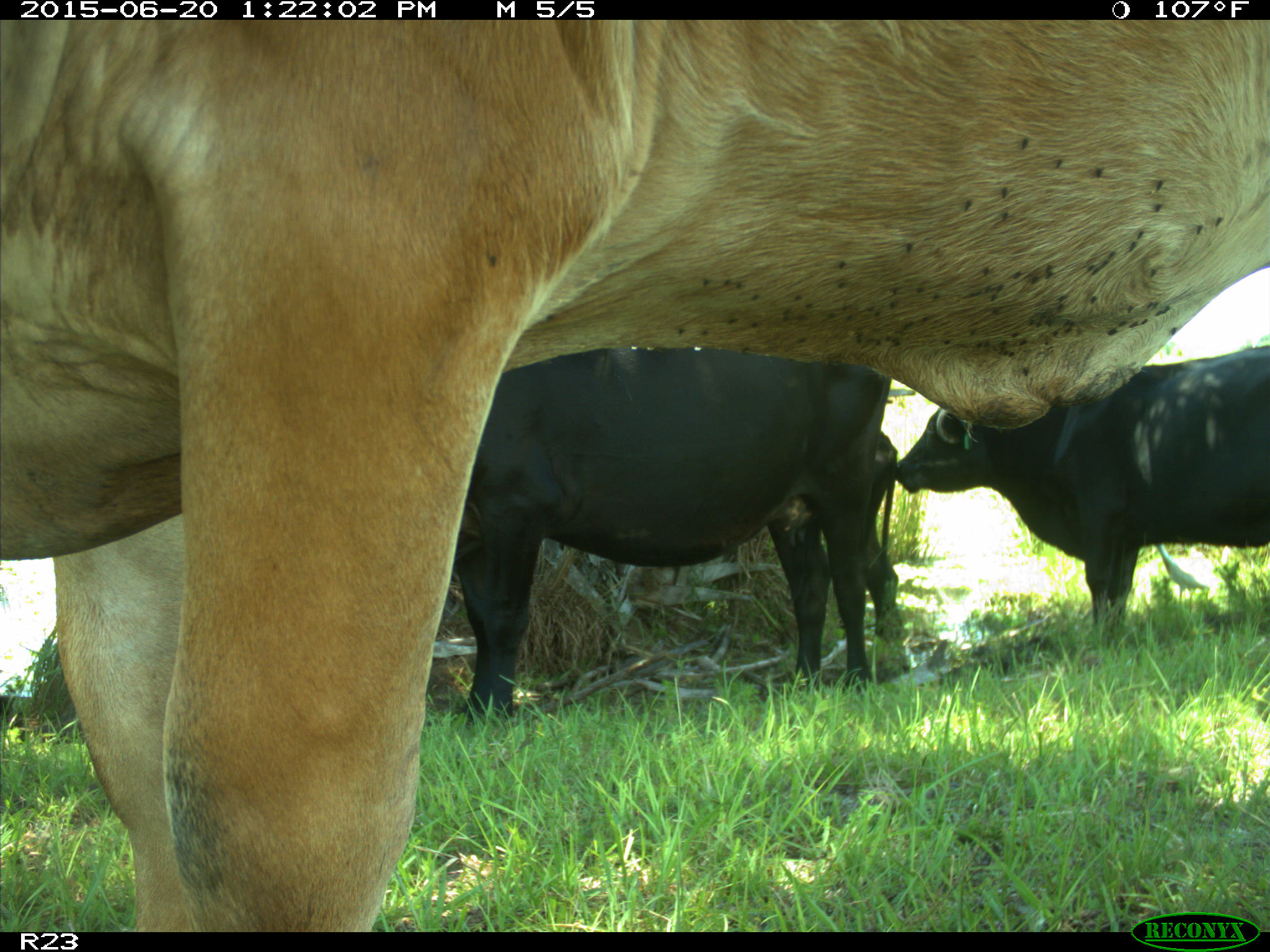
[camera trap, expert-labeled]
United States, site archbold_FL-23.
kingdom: Animalia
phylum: Chordata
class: Mammalia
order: Artiodactyla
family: Bovidae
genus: Bos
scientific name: Bos taurus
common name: domestic cow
Bos taurus (domestic cow).